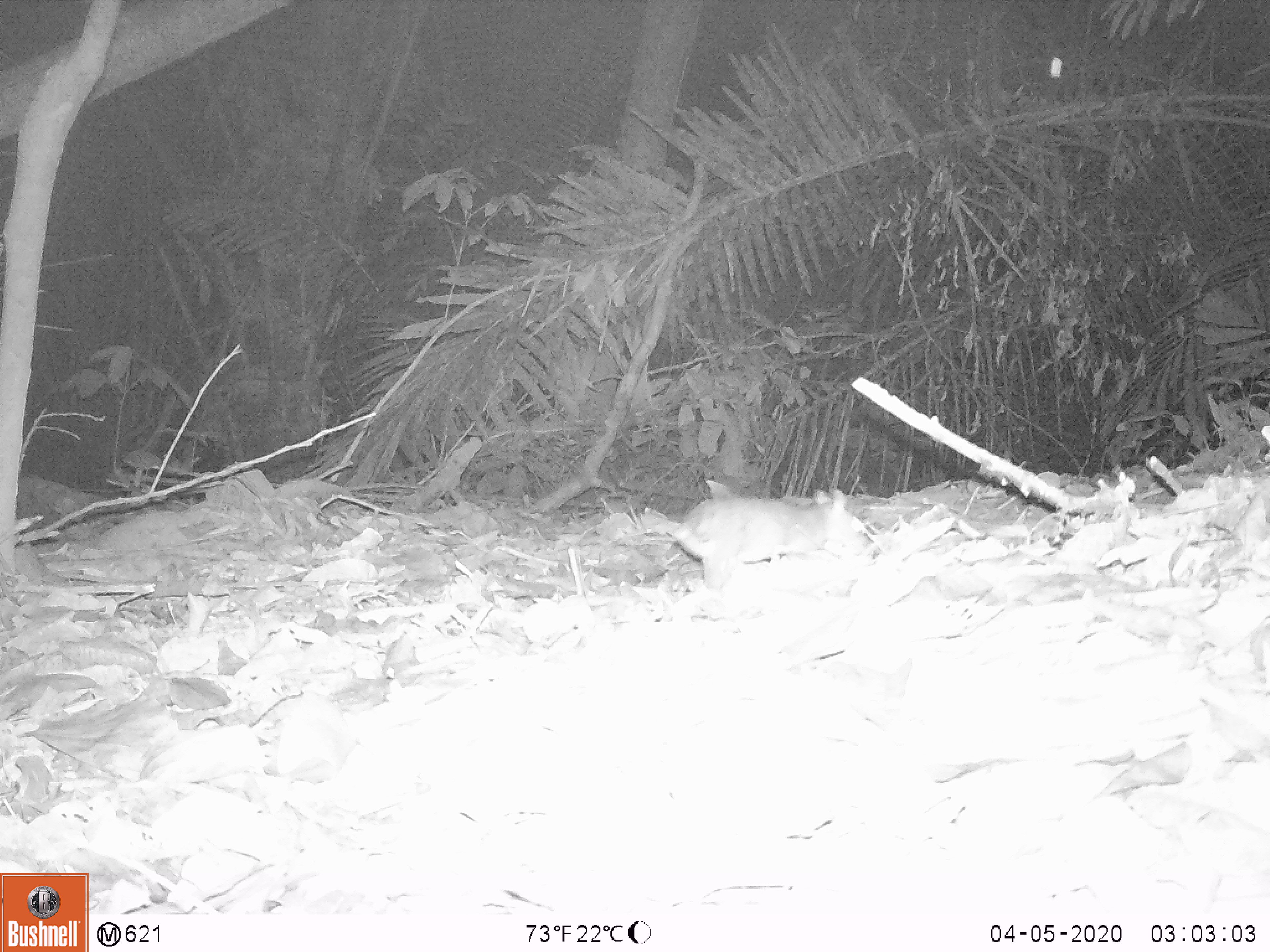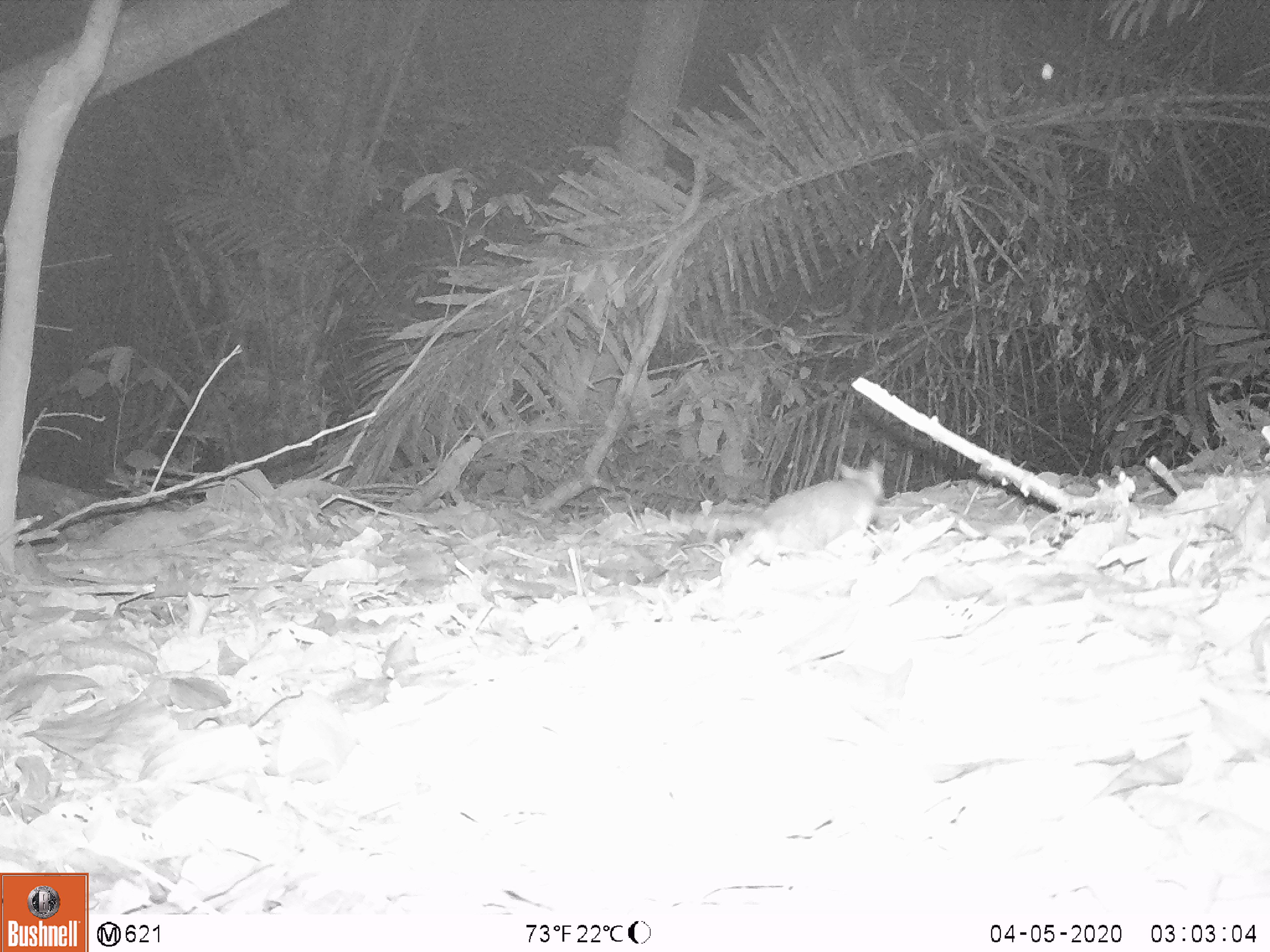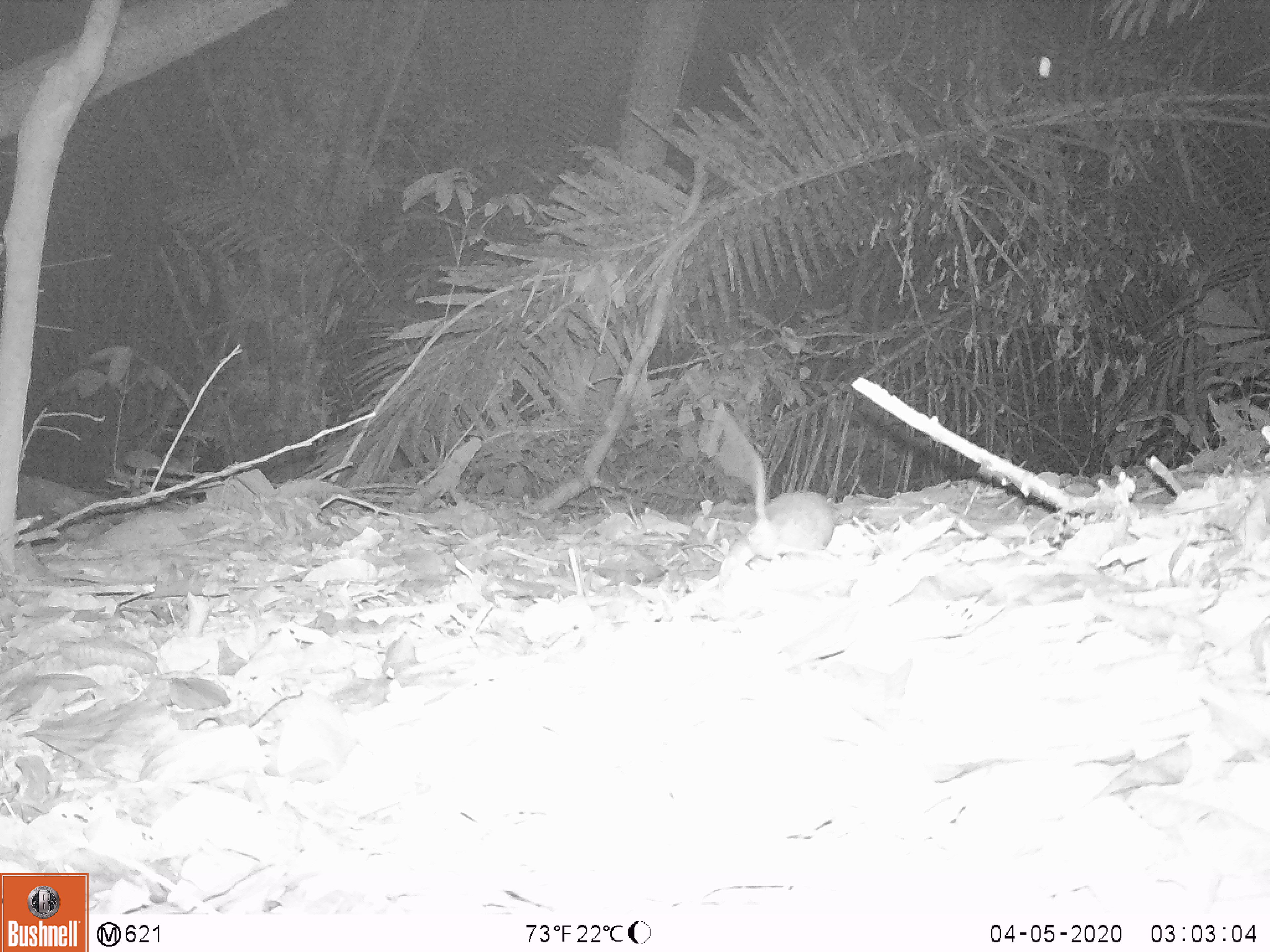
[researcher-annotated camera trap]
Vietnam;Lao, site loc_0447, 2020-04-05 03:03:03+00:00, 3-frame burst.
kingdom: Animalia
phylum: Chordata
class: Mammalia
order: Rodentia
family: Muridae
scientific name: Muridae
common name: old-world mice and rats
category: unidentified murid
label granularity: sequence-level